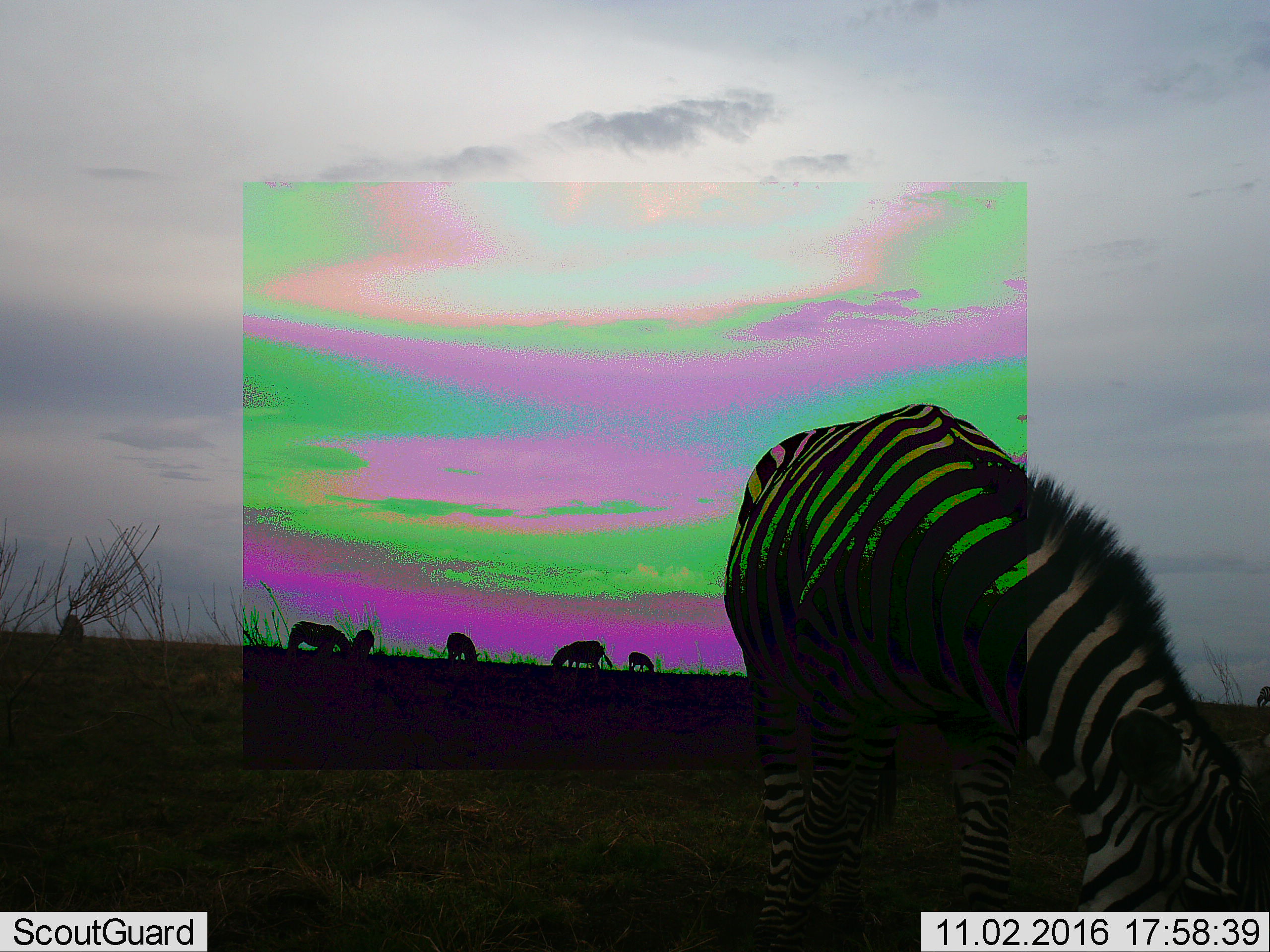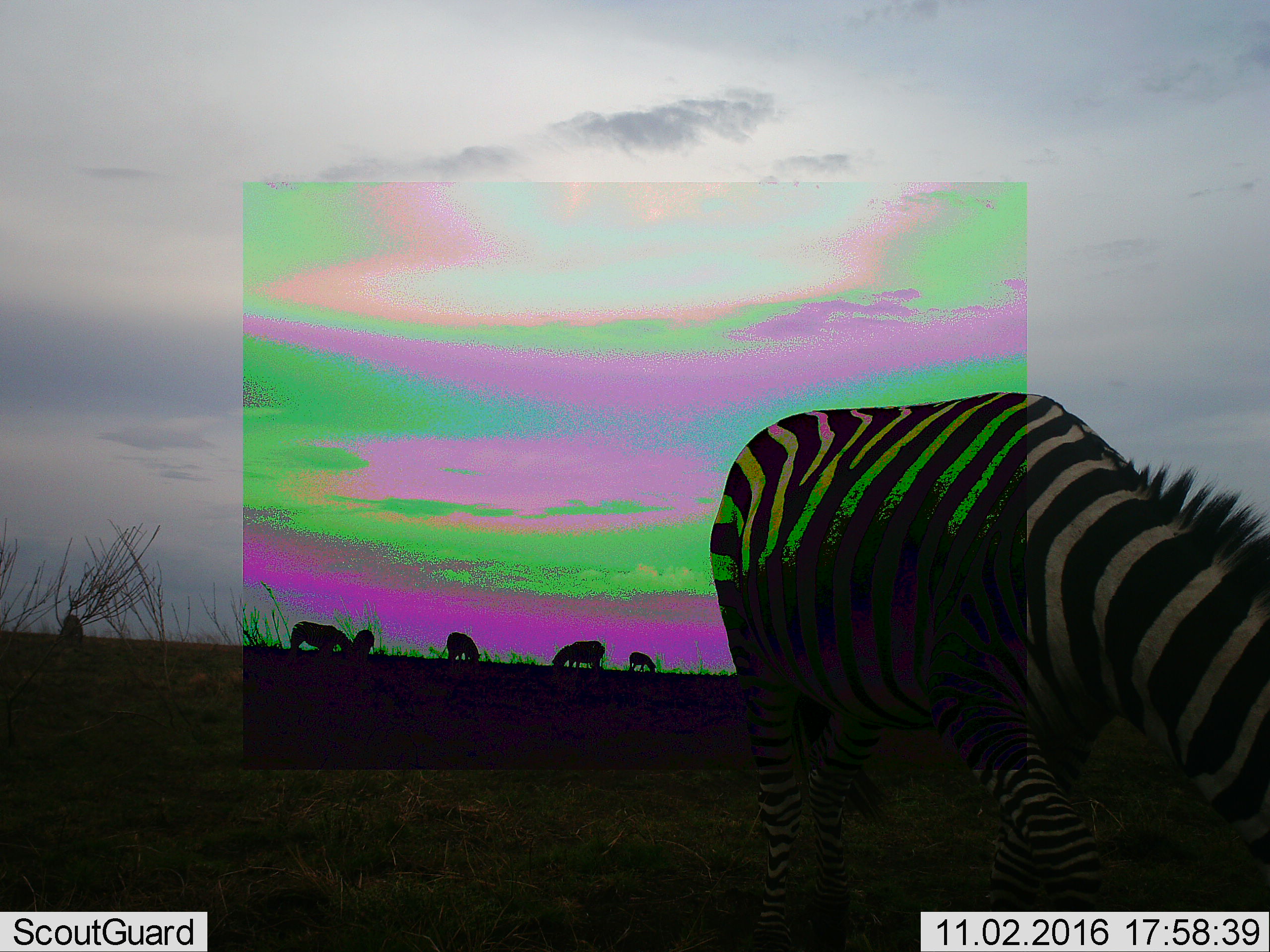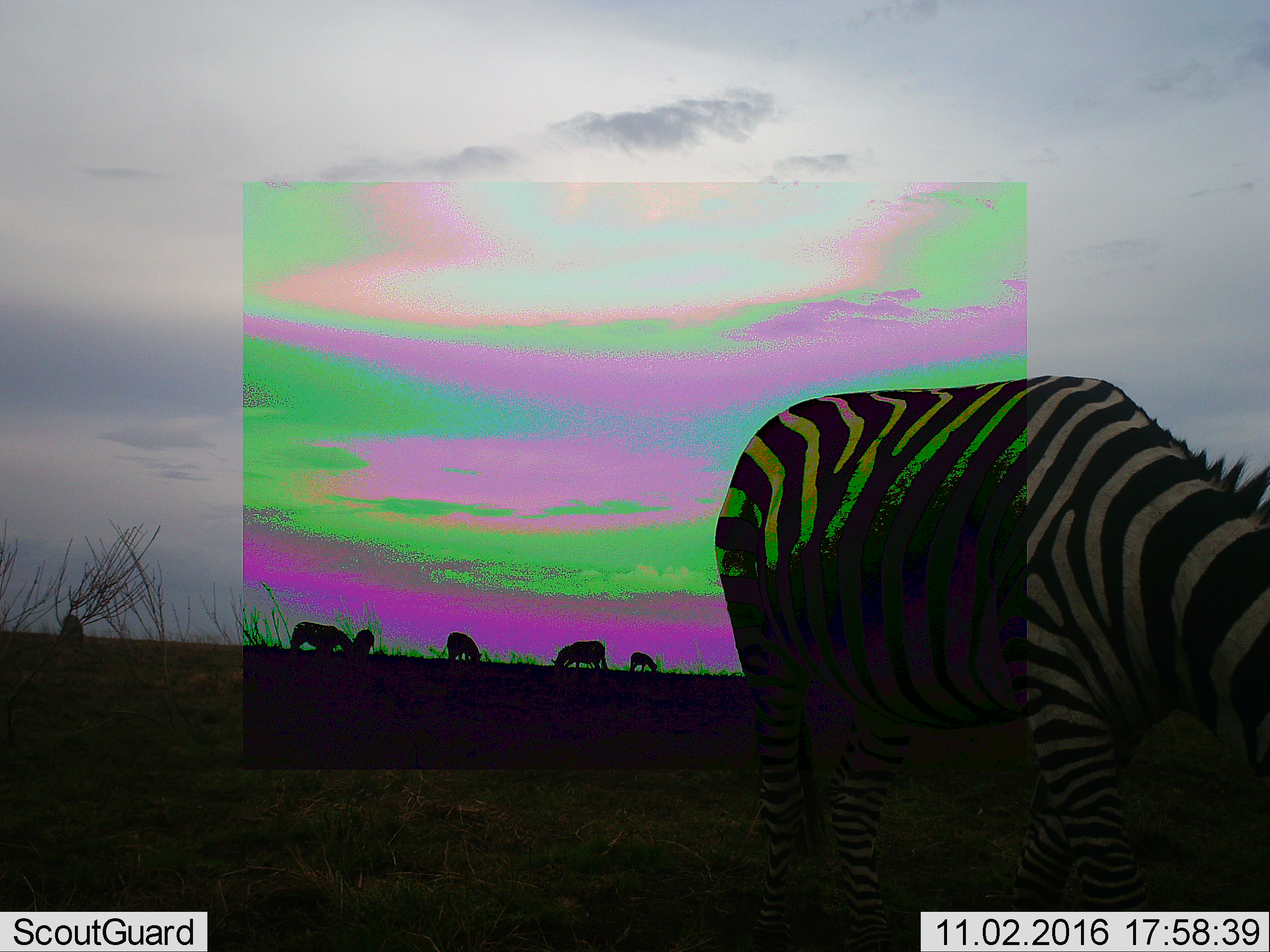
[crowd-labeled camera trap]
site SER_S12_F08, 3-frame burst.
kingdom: Animalia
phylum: Chordata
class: Mammalia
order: Perissodactyla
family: Equidae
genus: Equus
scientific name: Equus quagga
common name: plains zebra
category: zebraplains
Zebraplains (plains zebra) (Equus quagga), count 6. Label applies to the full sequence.